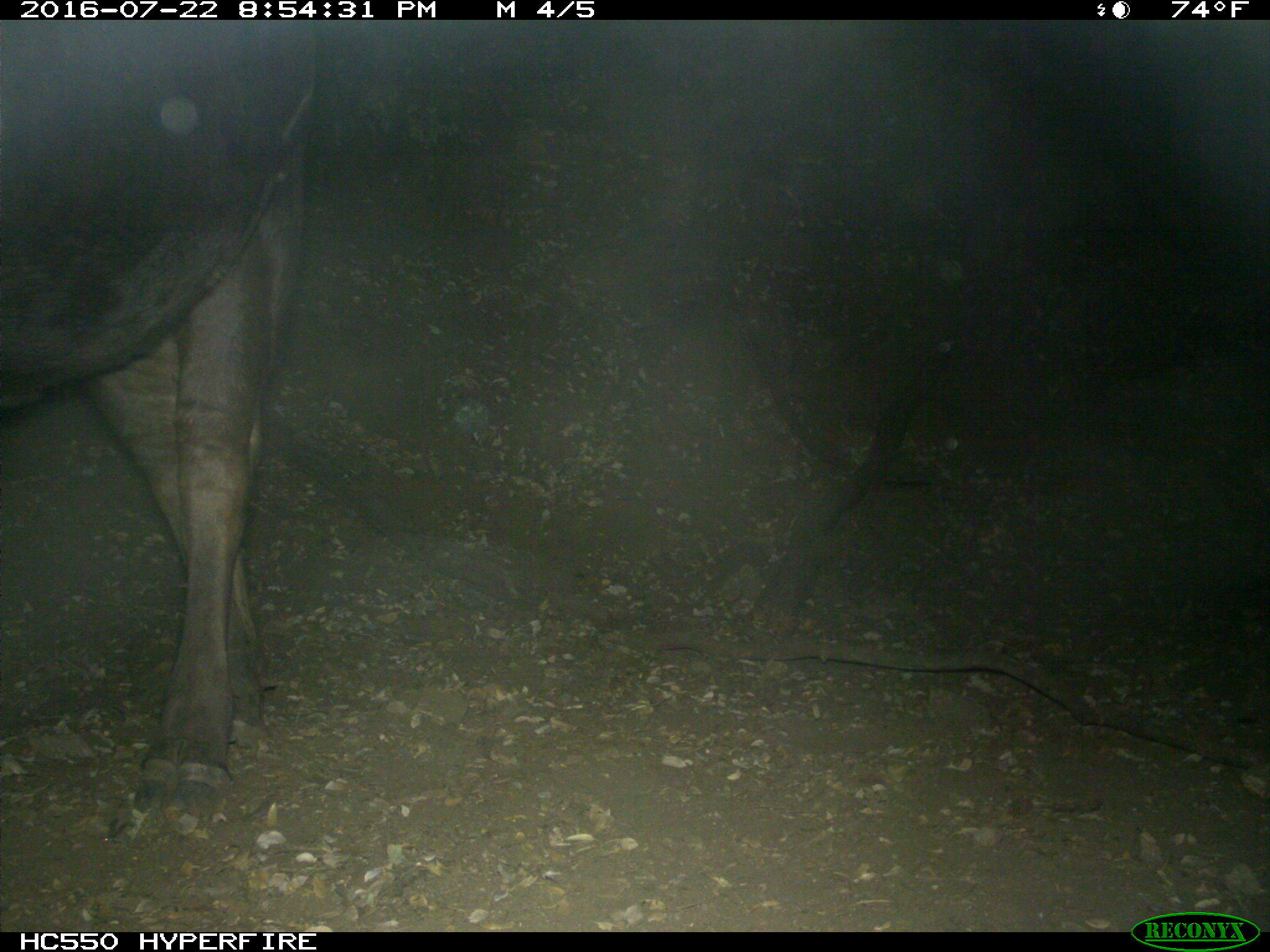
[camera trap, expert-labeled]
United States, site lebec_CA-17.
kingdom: Animalia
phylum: Chordata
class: Mammalia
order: Artiodactyla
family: Bovidae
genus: Bos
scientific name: Bos taurus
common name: domestic cow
Bos taurus (domestic cow).